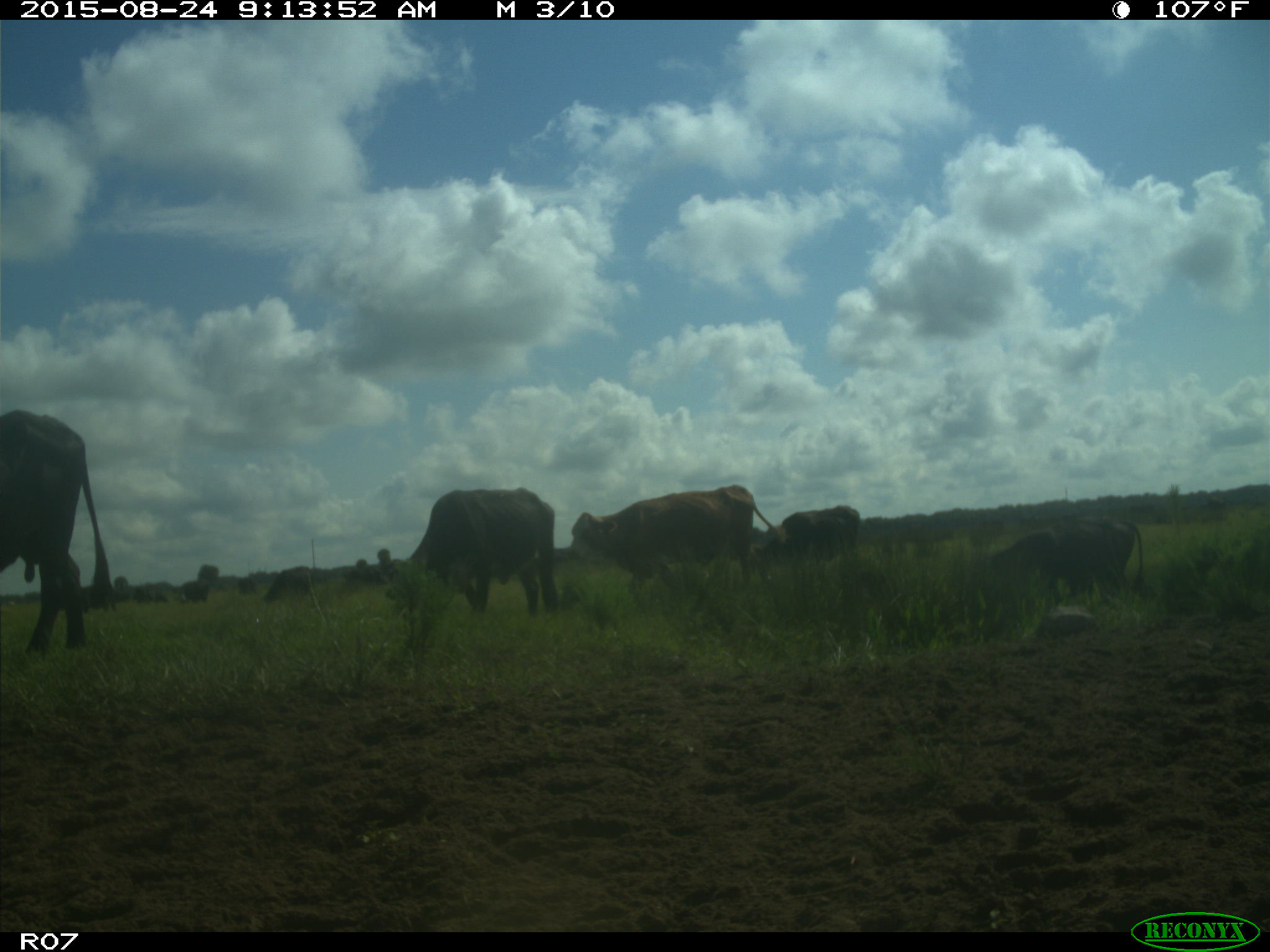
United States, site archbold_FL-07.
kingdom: Animalia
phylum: Chordata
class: Mammalia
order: Artiodactyla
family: Bovidae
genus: Bos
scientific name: Bos taurus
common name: domestic cow